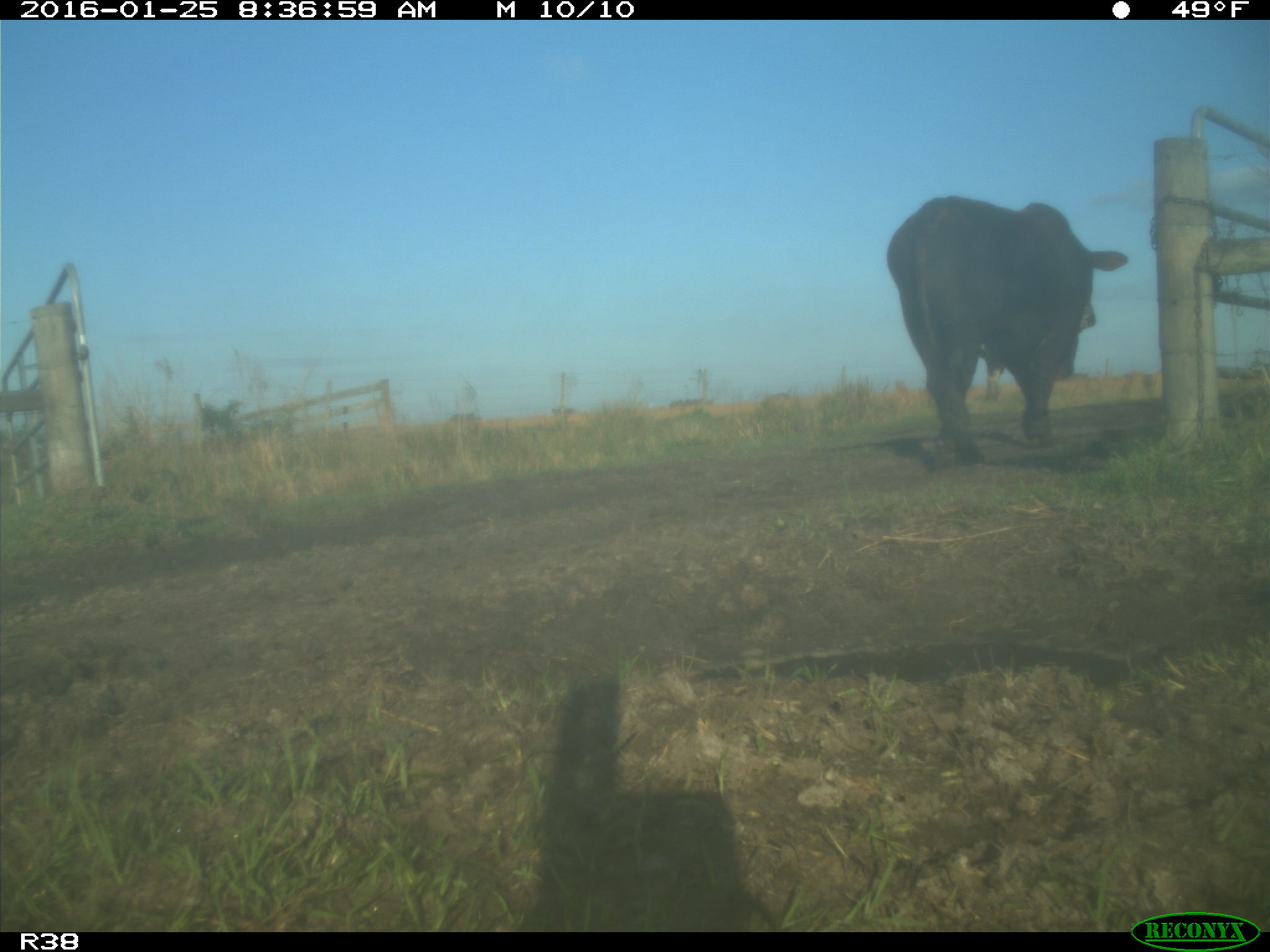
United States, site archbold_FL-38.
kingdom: Animalia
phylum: Chordata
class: Mammalia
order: Artiodactyla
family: Bovidae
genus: Bos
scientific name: Bos taurus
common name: domestic cow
Bos taurus (domestic cow).